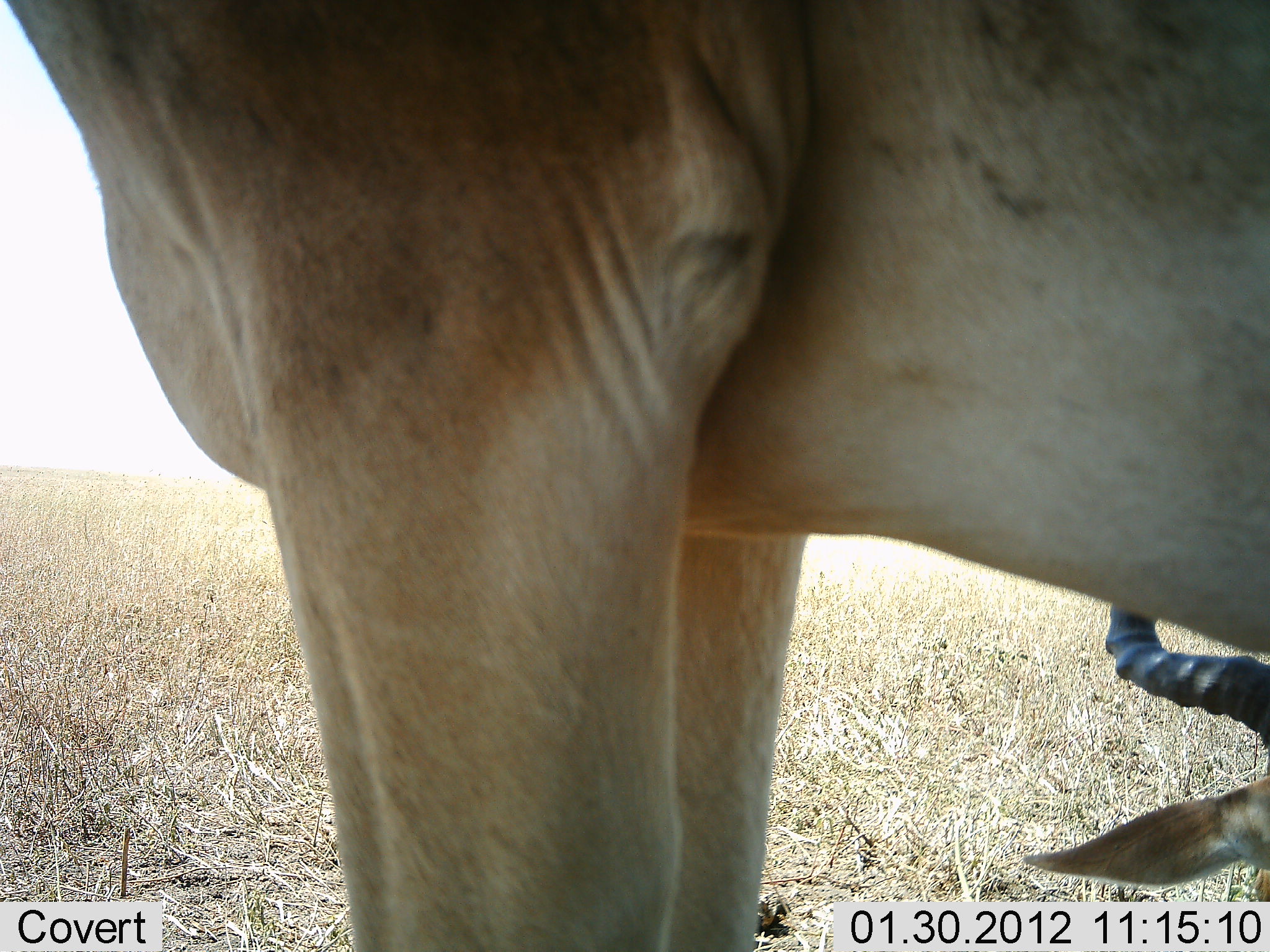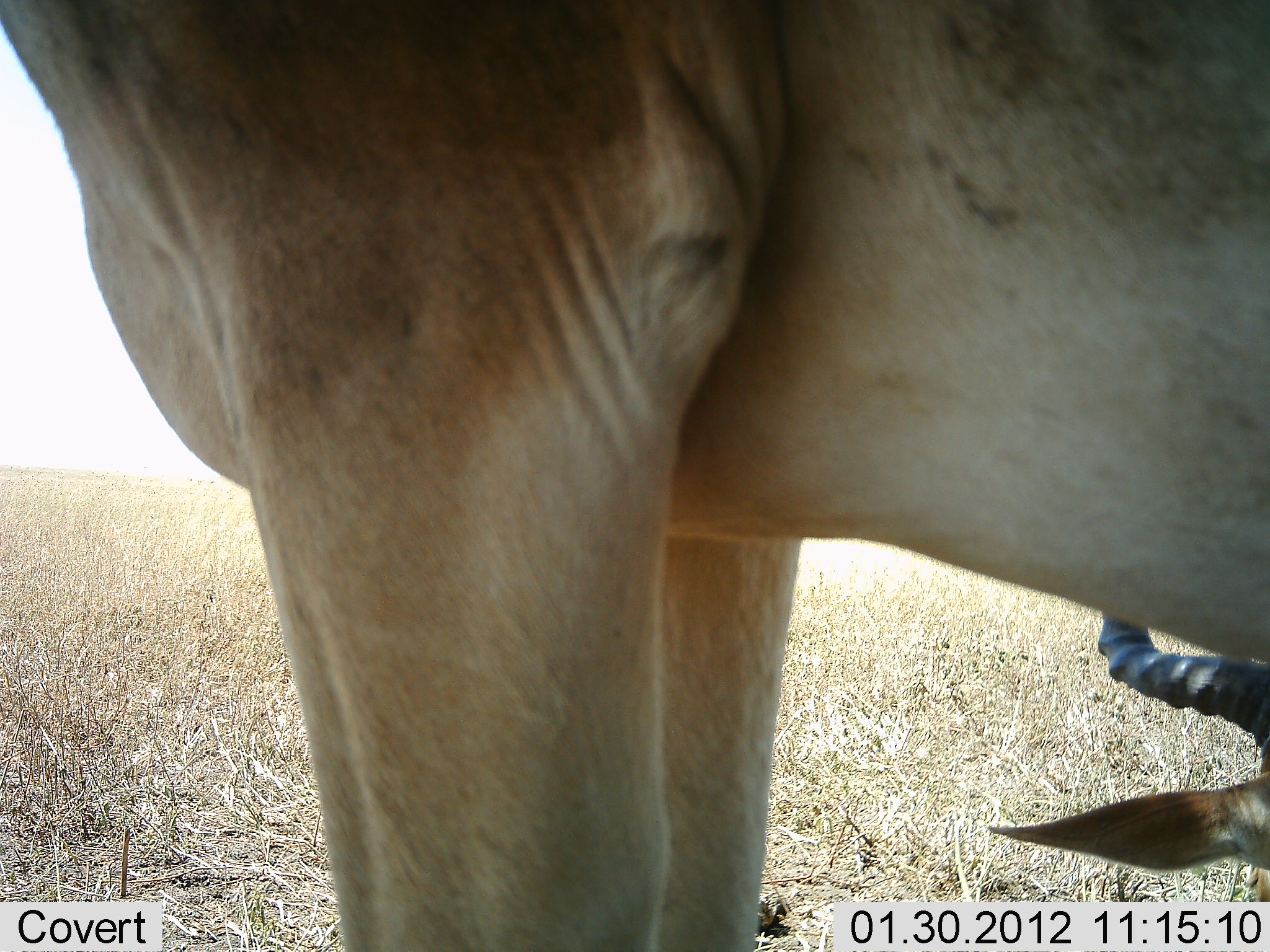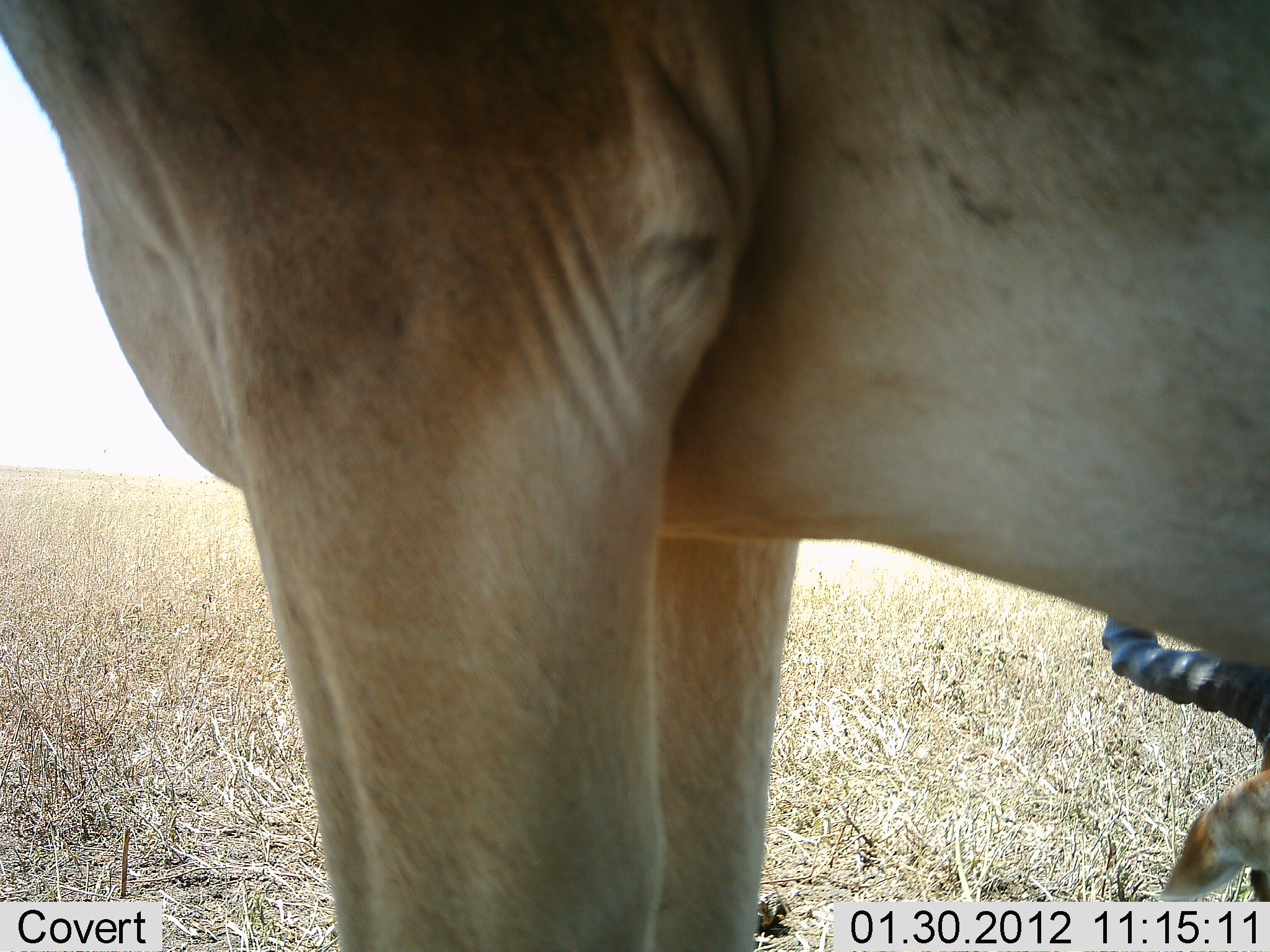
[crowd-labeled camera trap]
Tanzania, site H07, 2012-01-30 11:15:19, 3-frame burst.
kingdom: Animalia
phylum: Chordata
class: Mammalia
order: Artiodactyla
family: Bovidae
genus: Alcelaphus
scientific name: Alcelaphus buselaphus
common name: hartebeest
Hartebeest (Alcelaphus buselaphus), count 2. Behavior (volunteer vote fractions): standing 67%, resting 83%, moving 0%, interacting 0%. Young present (vote fraction): 0%. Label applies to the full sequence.